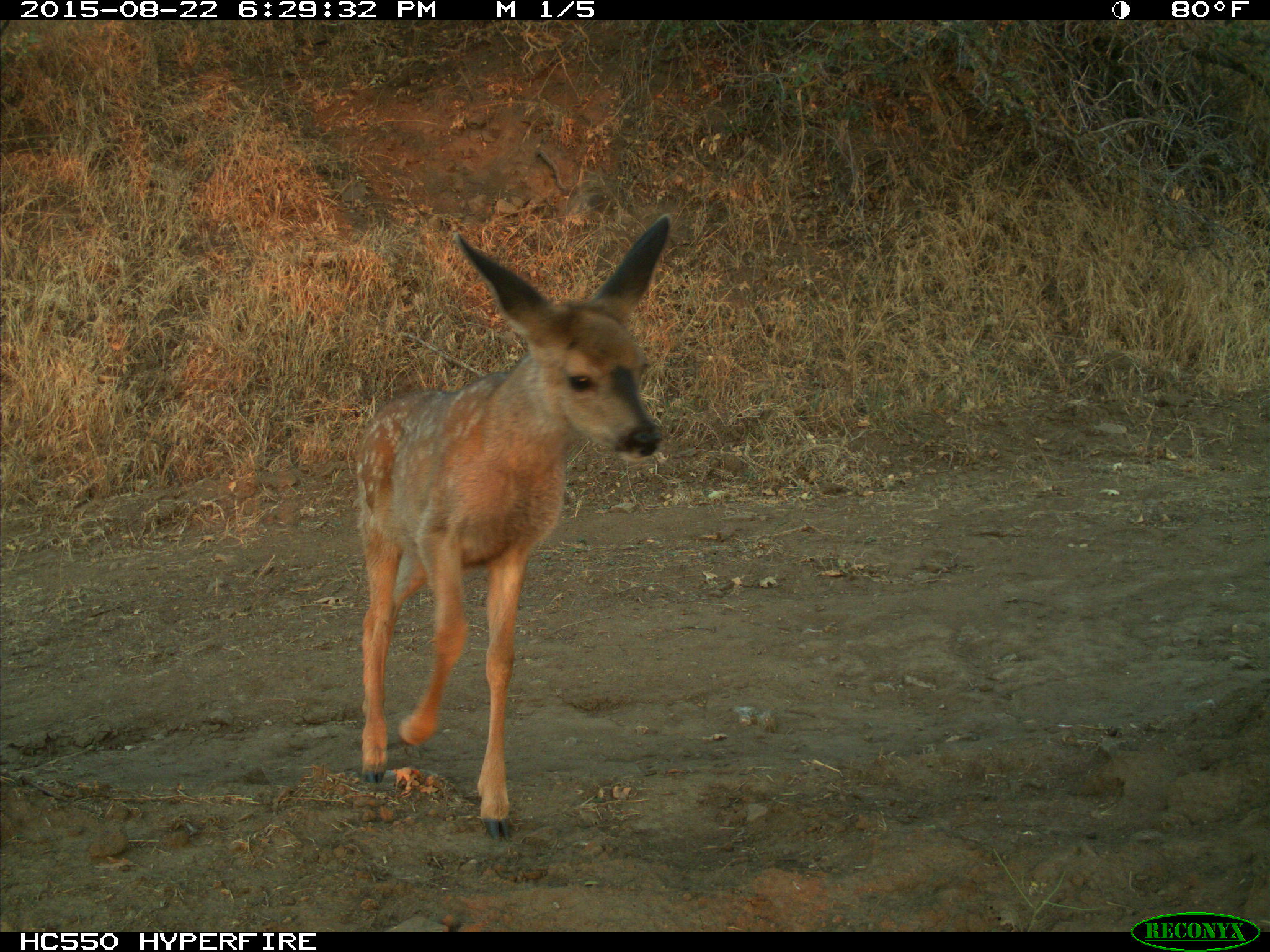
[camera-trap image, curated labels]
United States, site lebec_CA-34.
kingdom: Animalia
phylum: Chordata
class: Mammalia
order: Artiodactyla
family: Cervidae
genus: Odocoileus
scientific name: Odocoileus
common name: deer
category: unidentified deer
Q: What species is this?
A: Unidentified deer (deer) (Odocoileus).